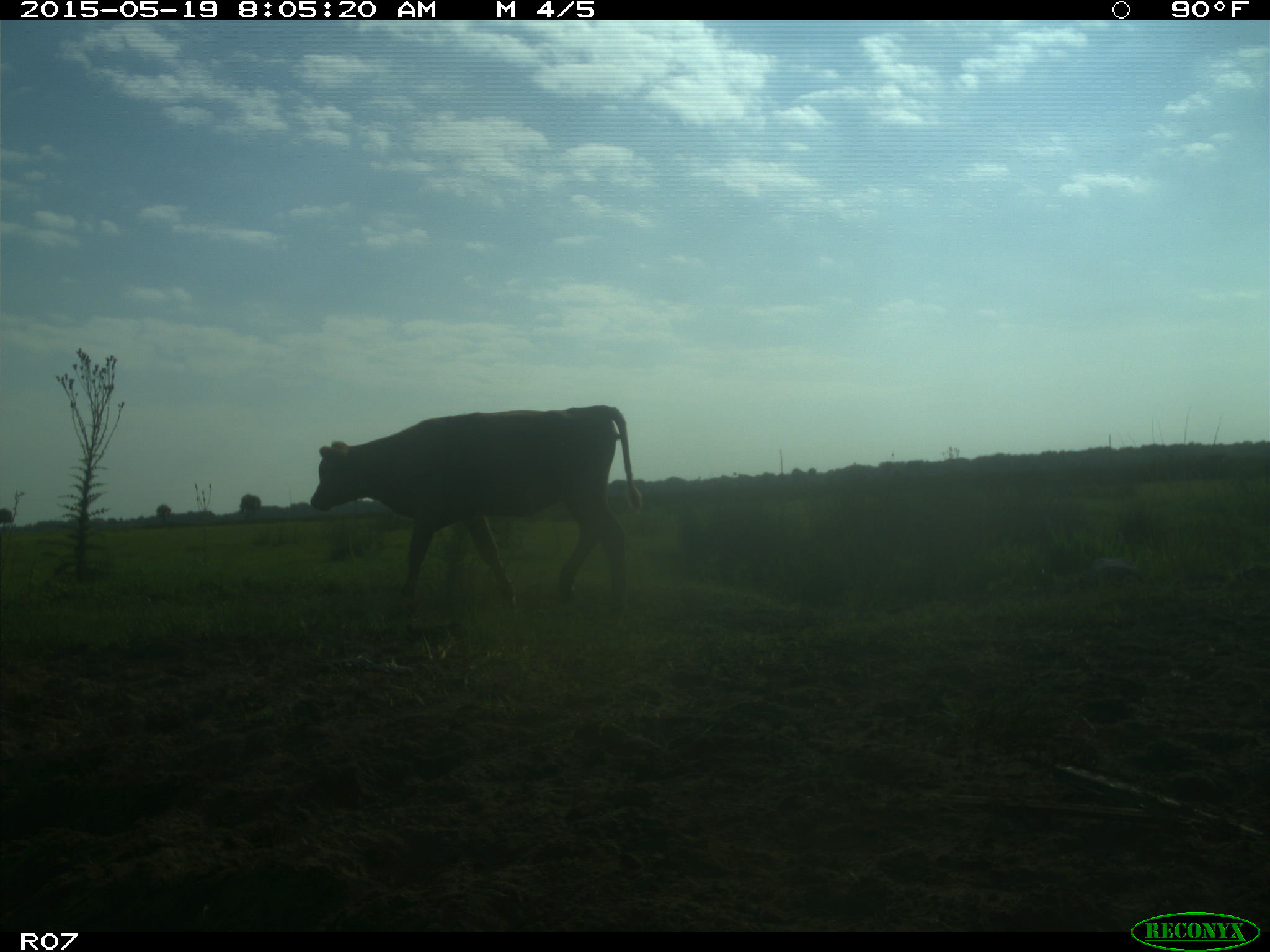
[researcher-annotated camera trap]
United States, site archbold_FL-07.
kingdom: Animalia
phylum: Chordata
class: Mammalia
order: Artiodactyla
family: Bovidae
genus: Bos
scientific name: Bos taurus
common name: domestic cow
Bos taurus (domestic cow).